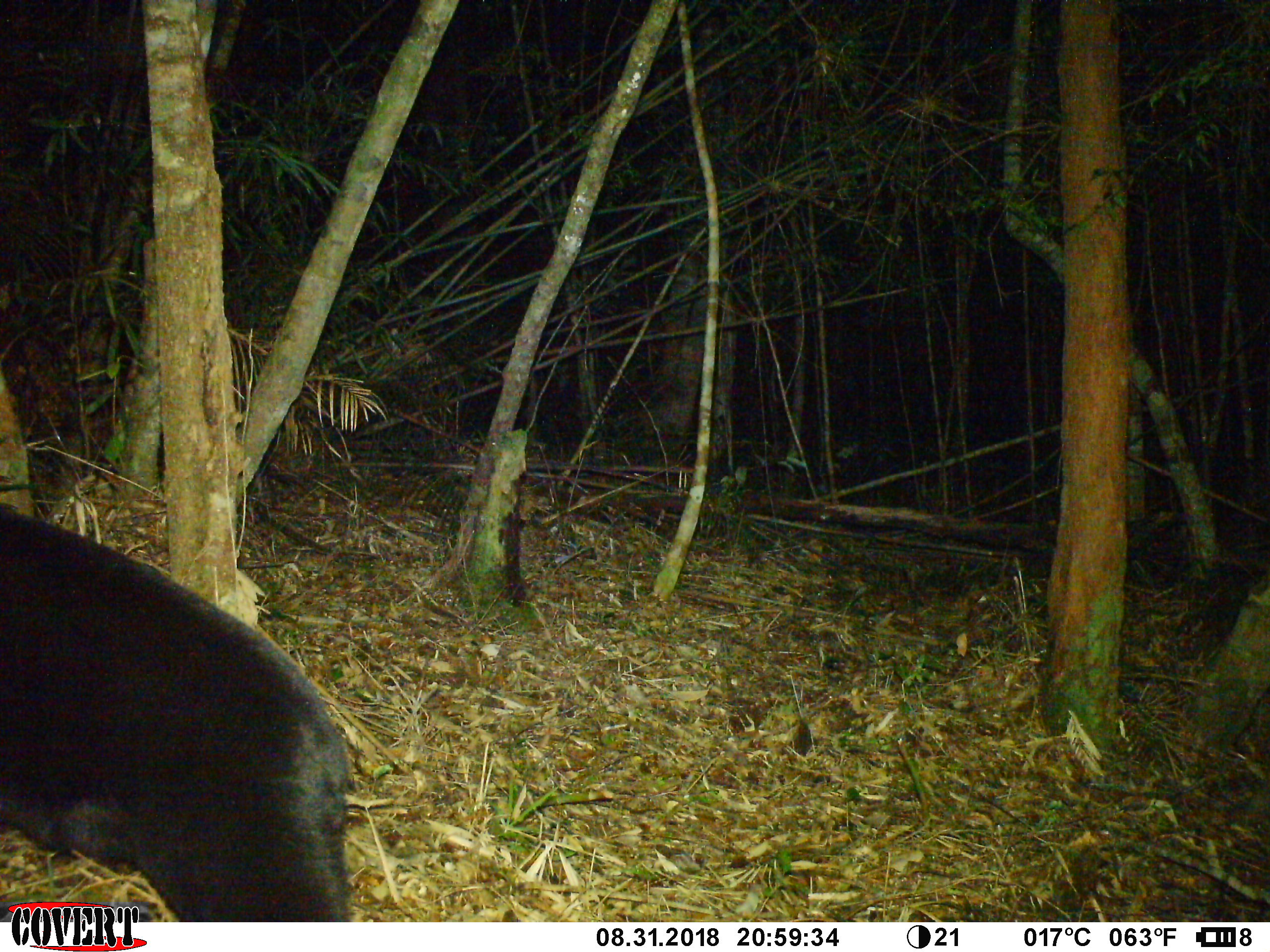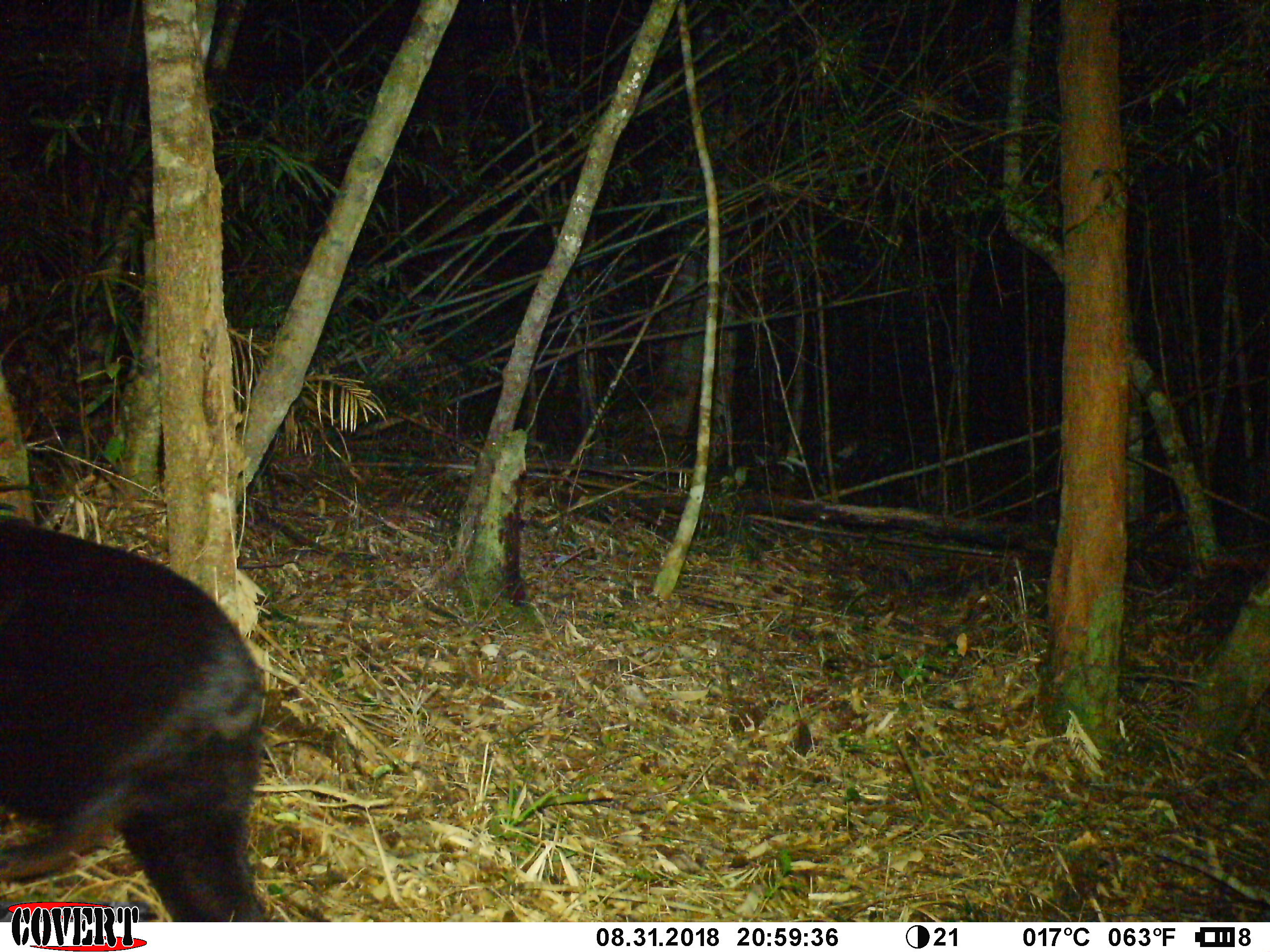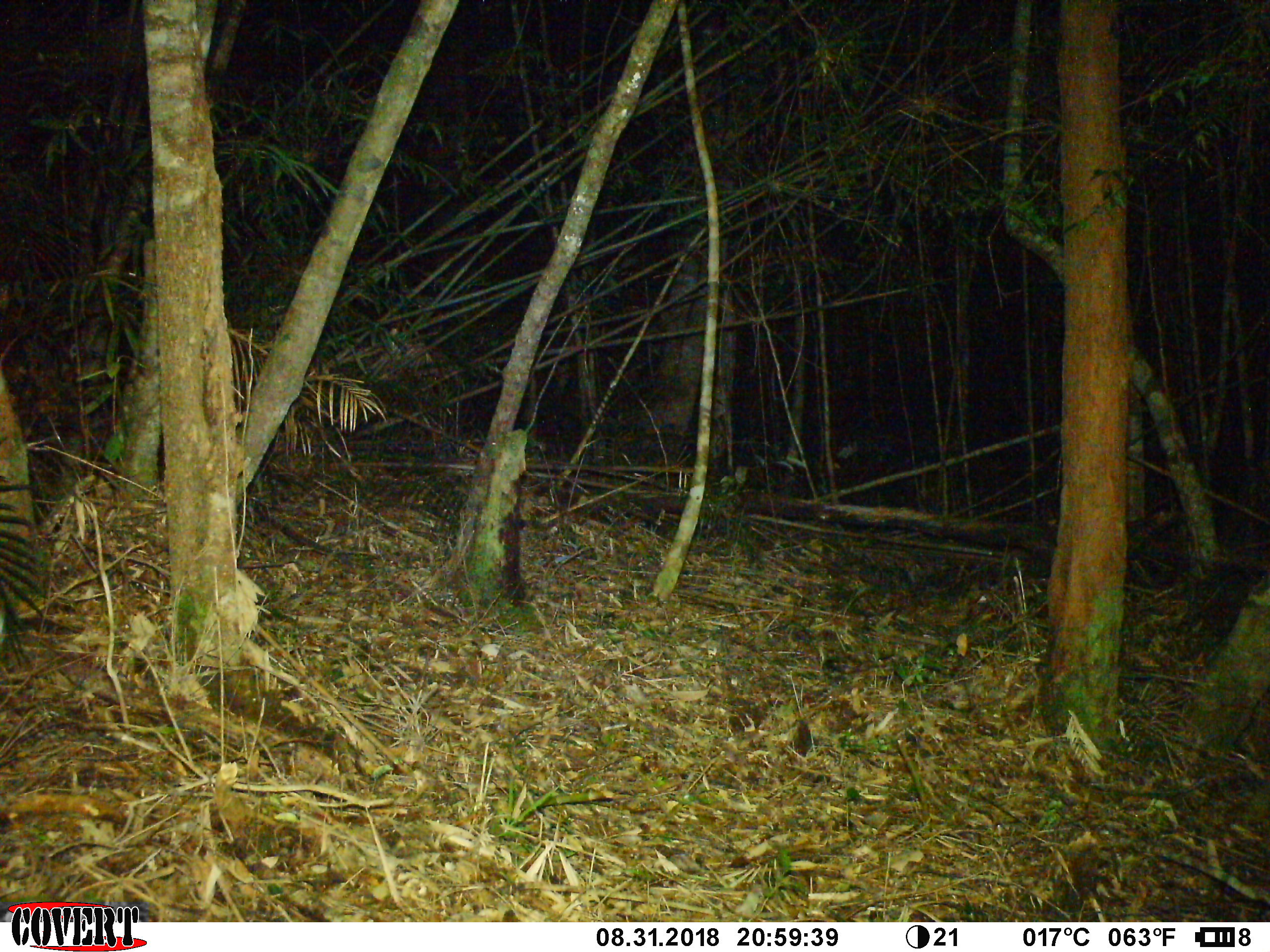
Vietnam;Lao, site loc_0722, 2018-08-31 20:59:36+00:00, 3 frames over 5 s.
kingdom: Animalia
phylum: Chordata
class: Mammalia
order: Carnivora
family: Ursidae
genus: Helarctos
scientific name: Helarctos malayanus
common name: sun bear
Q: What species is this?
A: Sun bear (Helarctos malayanus).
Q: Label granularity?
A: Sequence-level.